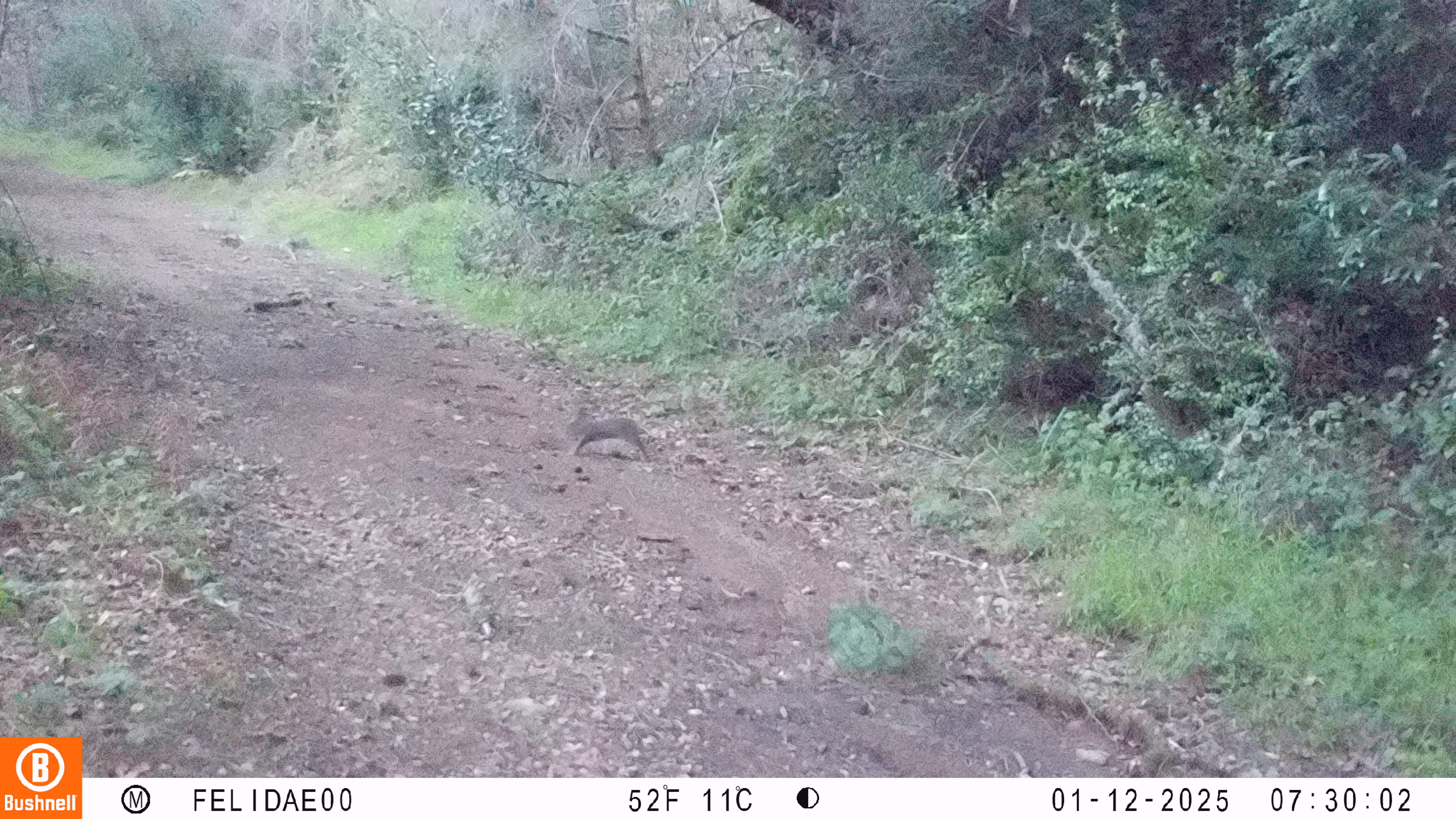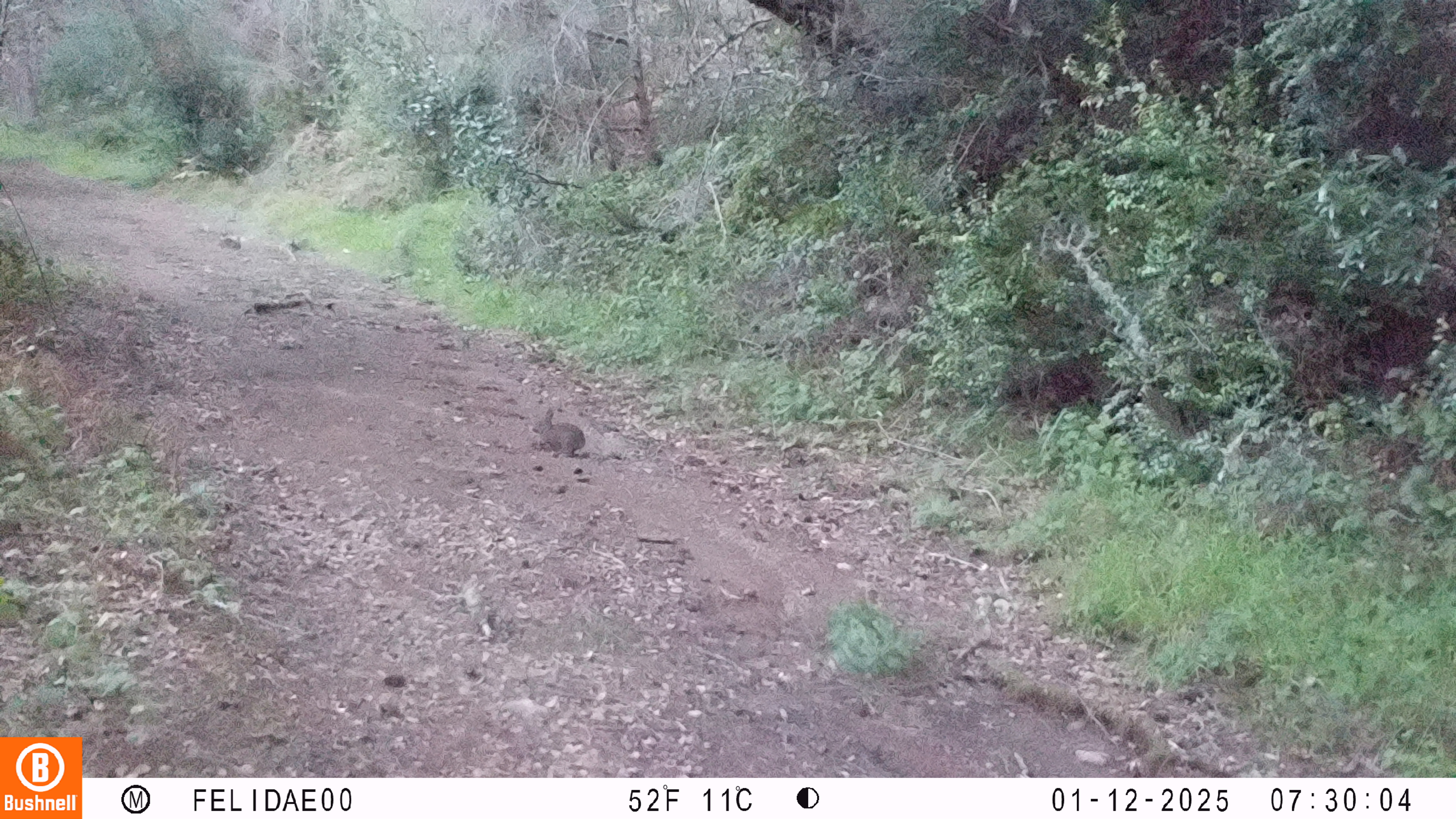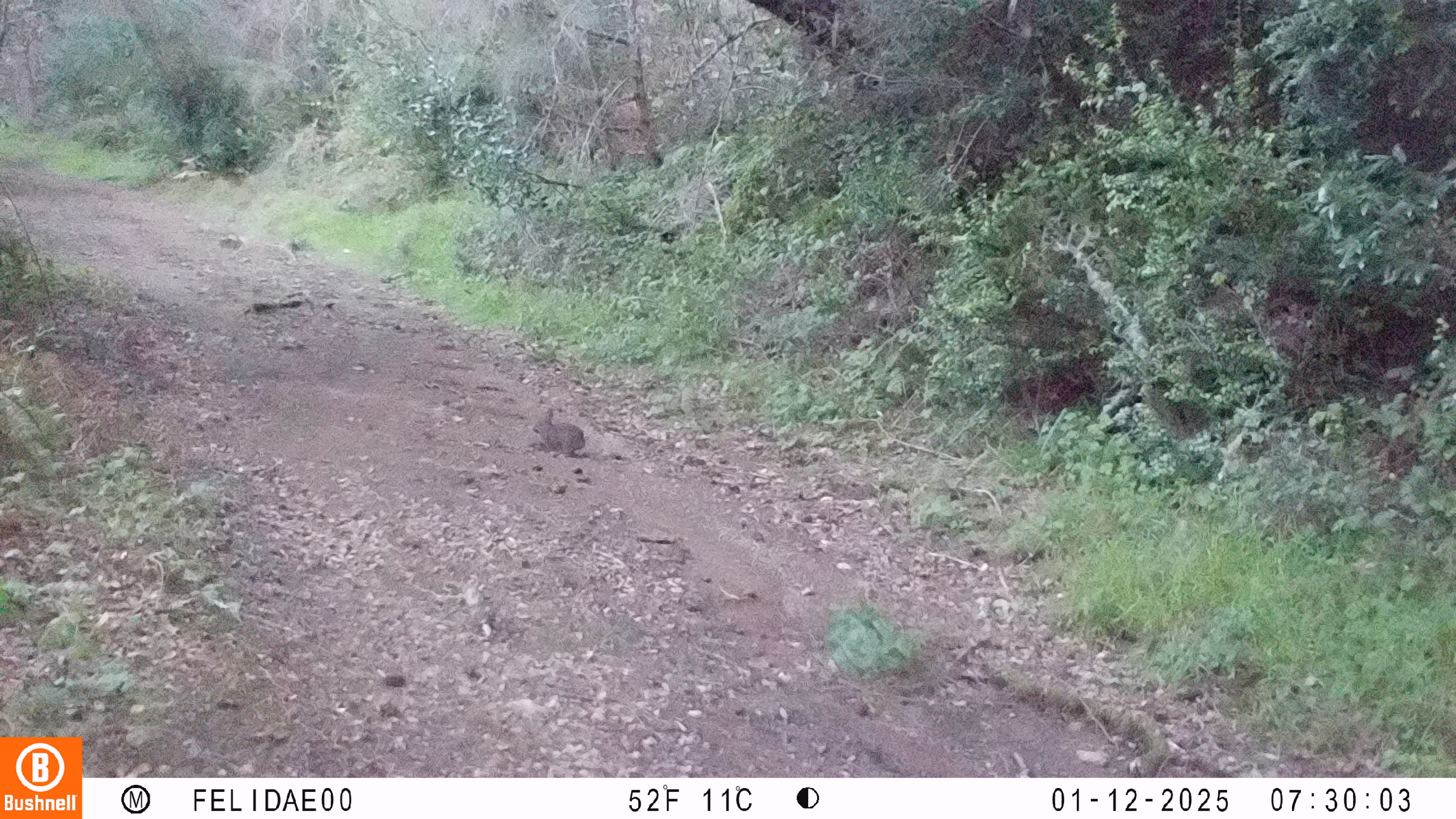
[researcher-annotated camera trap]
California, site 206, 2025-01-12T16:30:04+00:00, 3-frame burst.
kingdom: Animalia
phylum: Chordata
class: Mammalia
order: Lagomorpha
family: Leporidae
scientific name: Leporidae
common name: rabbit